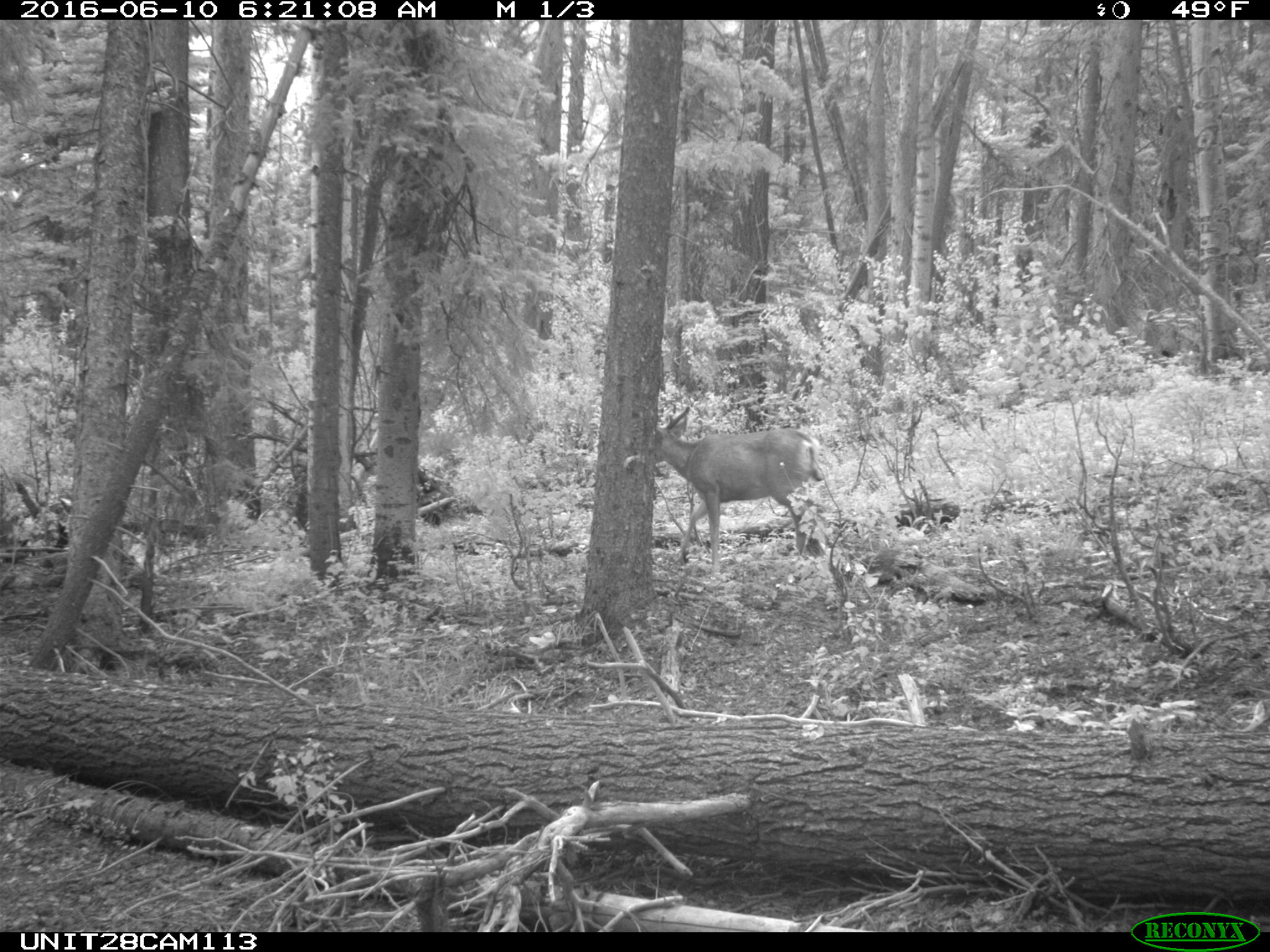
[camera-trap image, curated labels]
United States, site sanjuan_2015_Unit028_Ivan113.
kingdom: Animalia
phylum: Chordata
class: Mammalia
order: Artiodactyla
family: Cervidae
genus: Odocoileus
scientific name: Odocoileus hemionus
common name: mule deer